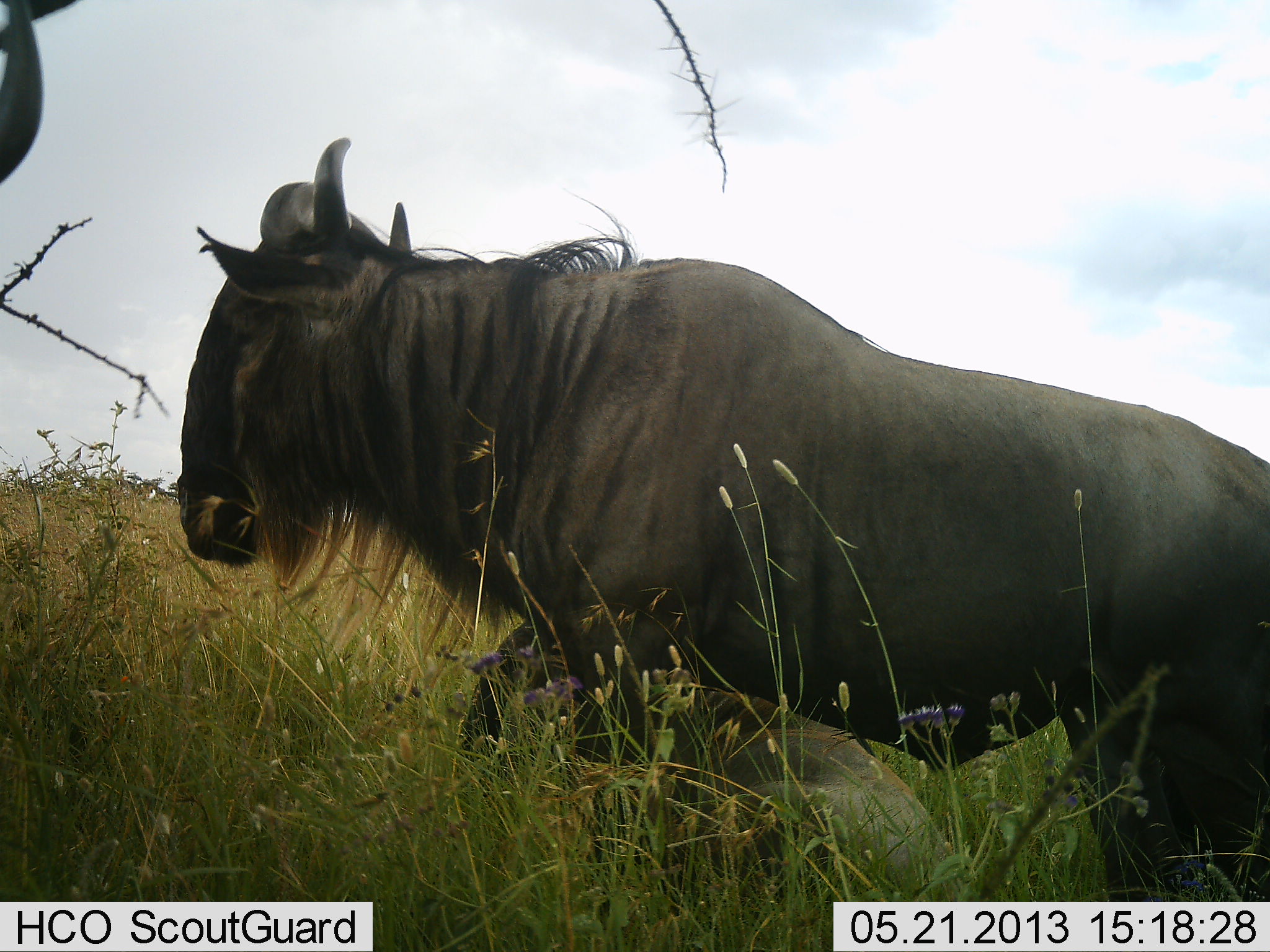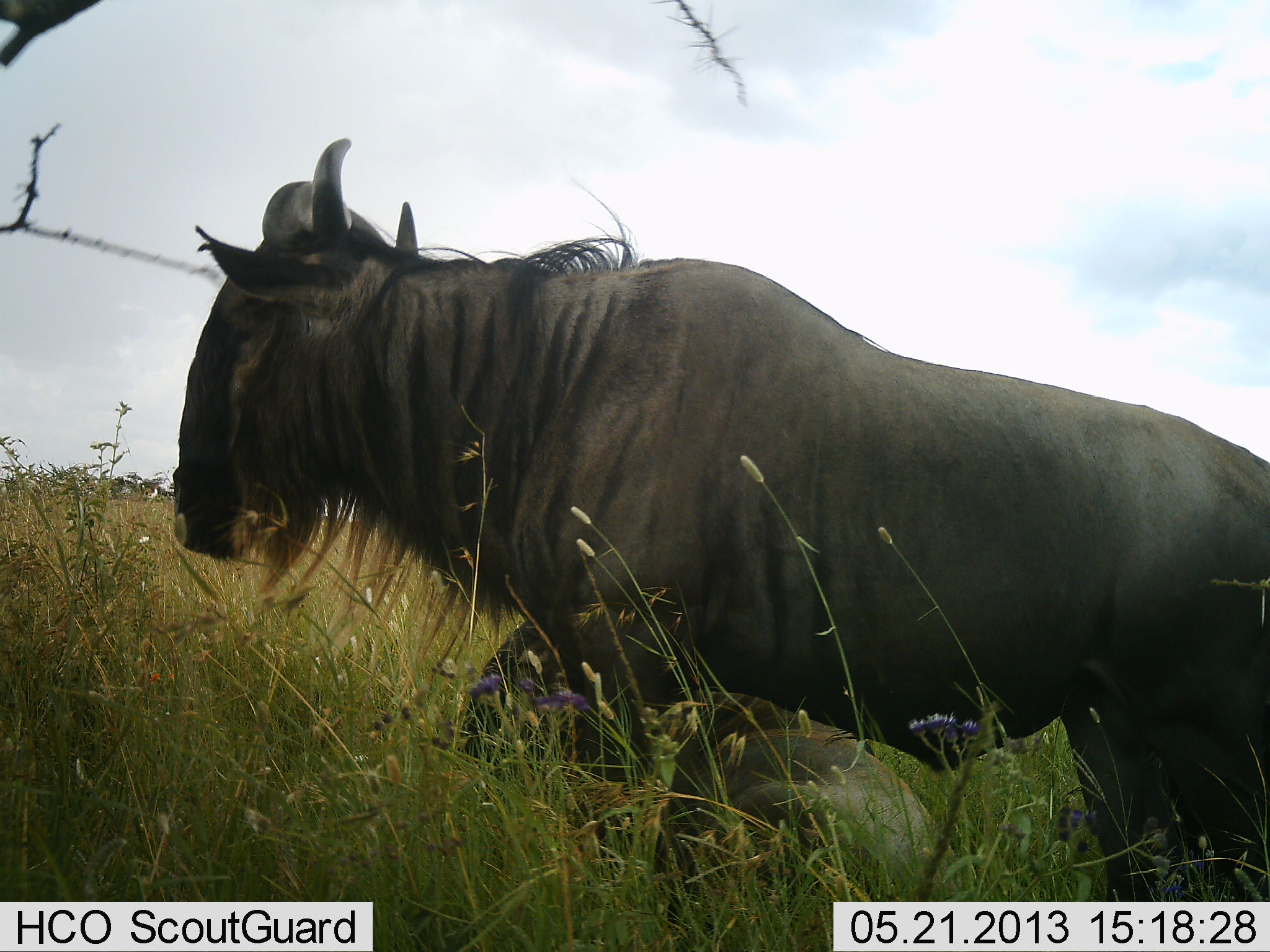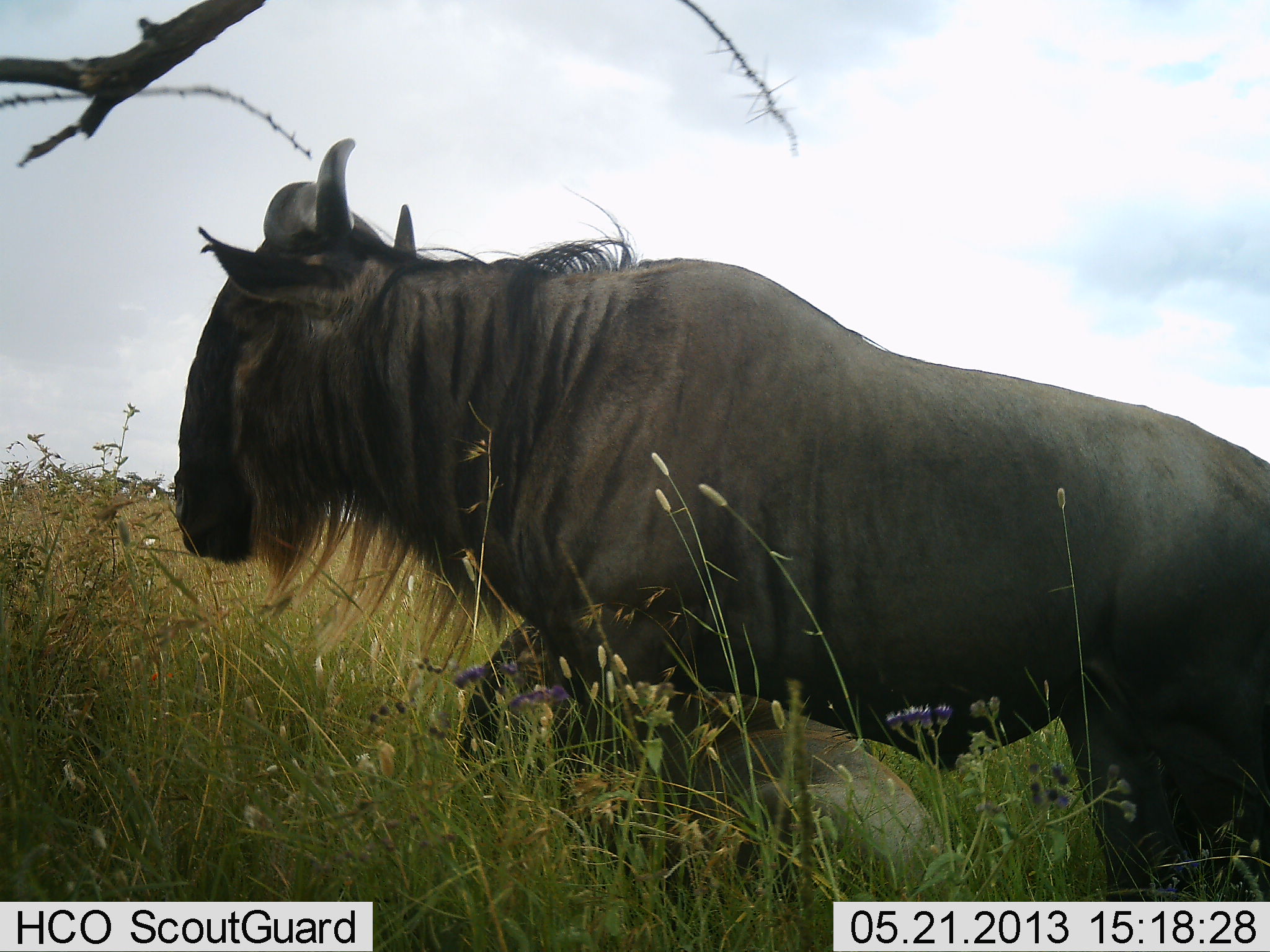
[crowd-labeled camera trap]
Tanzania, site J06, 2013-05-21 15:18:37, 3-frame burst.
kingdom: Animalia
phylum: Chordata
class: Mammalia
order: Artiodactyla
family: Bovidae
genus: Connochaetes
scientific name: Connochaetes taurinus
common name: blue wildebeest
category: wildebeest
Wildebeest (blue wildebeest) (Connochaetes taurinus), count 2. Behavior (volunteer vote fractions): standing 90%, resting 80%, moving 10%, interacting 0%. Young present (vote fraction): 20%. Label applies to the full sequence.